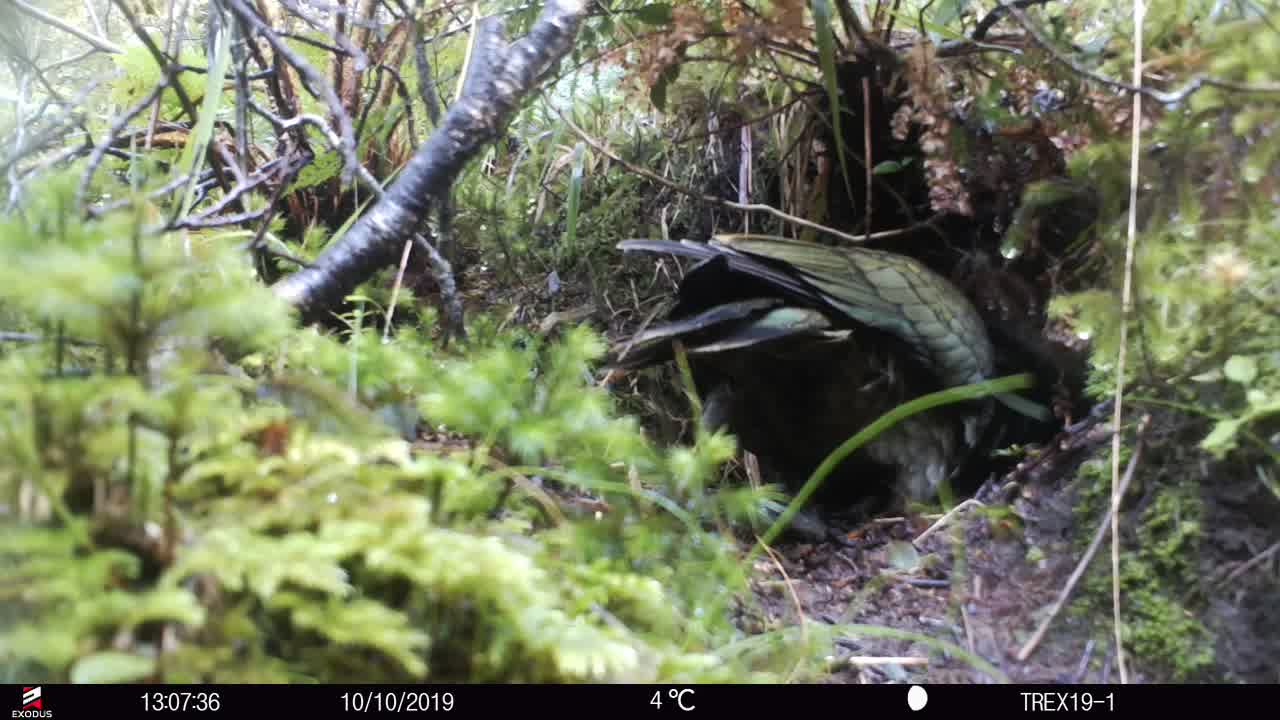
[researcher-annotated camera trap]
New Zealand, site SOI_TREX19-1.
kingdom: Animalia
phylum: Chordata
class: Aves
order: Psittaciformes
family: Strigopidae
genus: Nestor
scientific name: Nestor notabilis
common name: kea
Kea (Nestor notabilis).